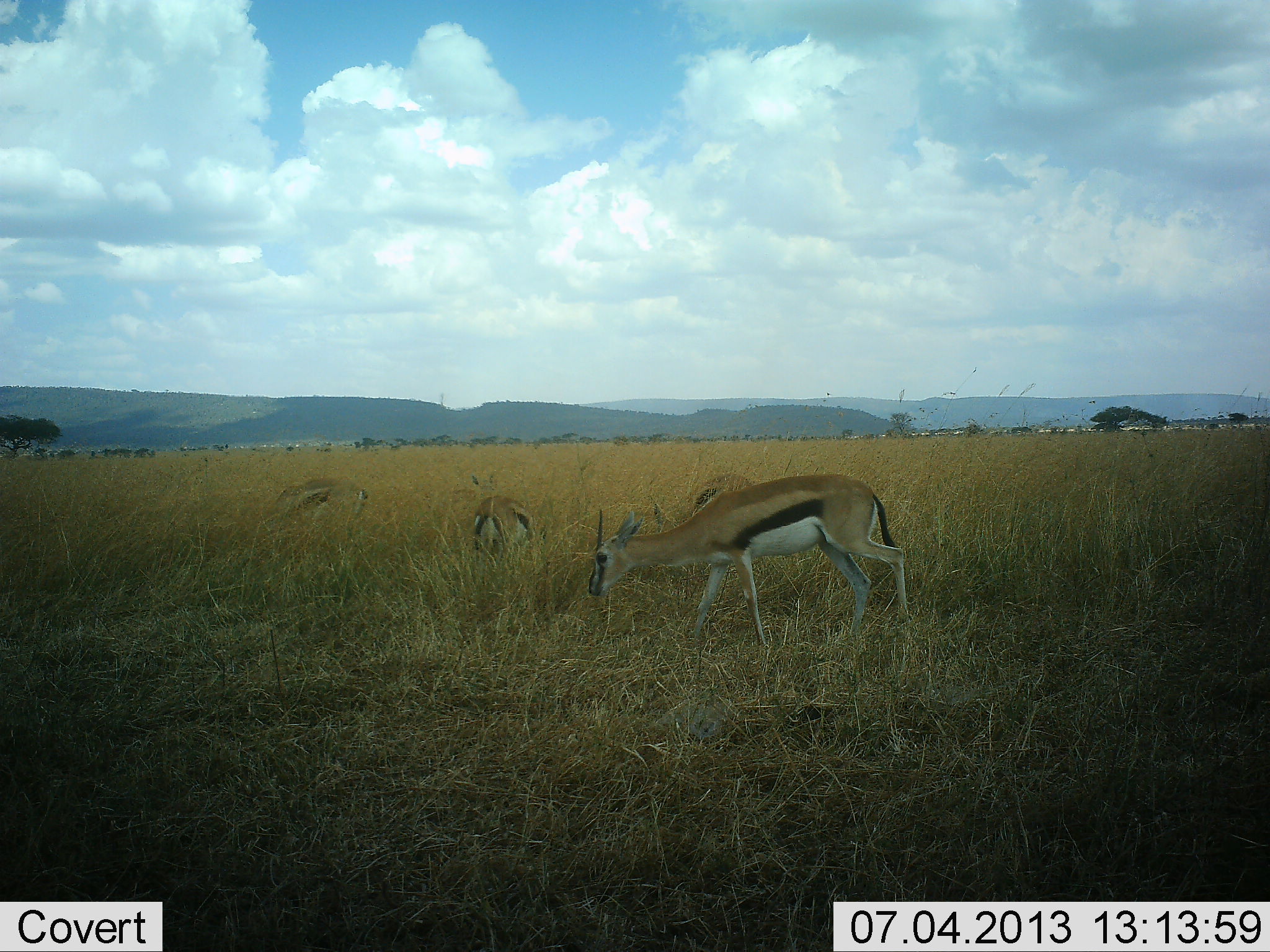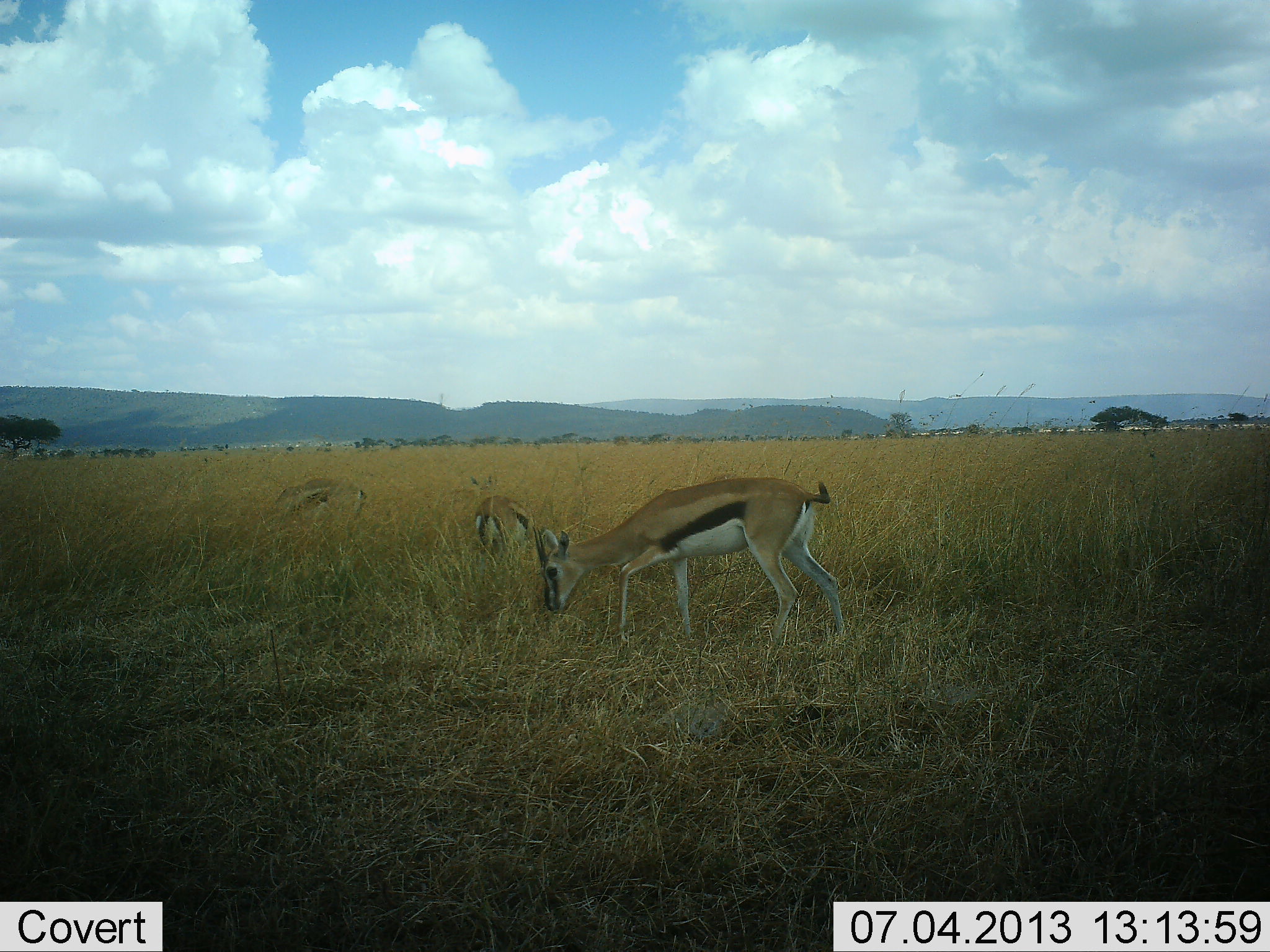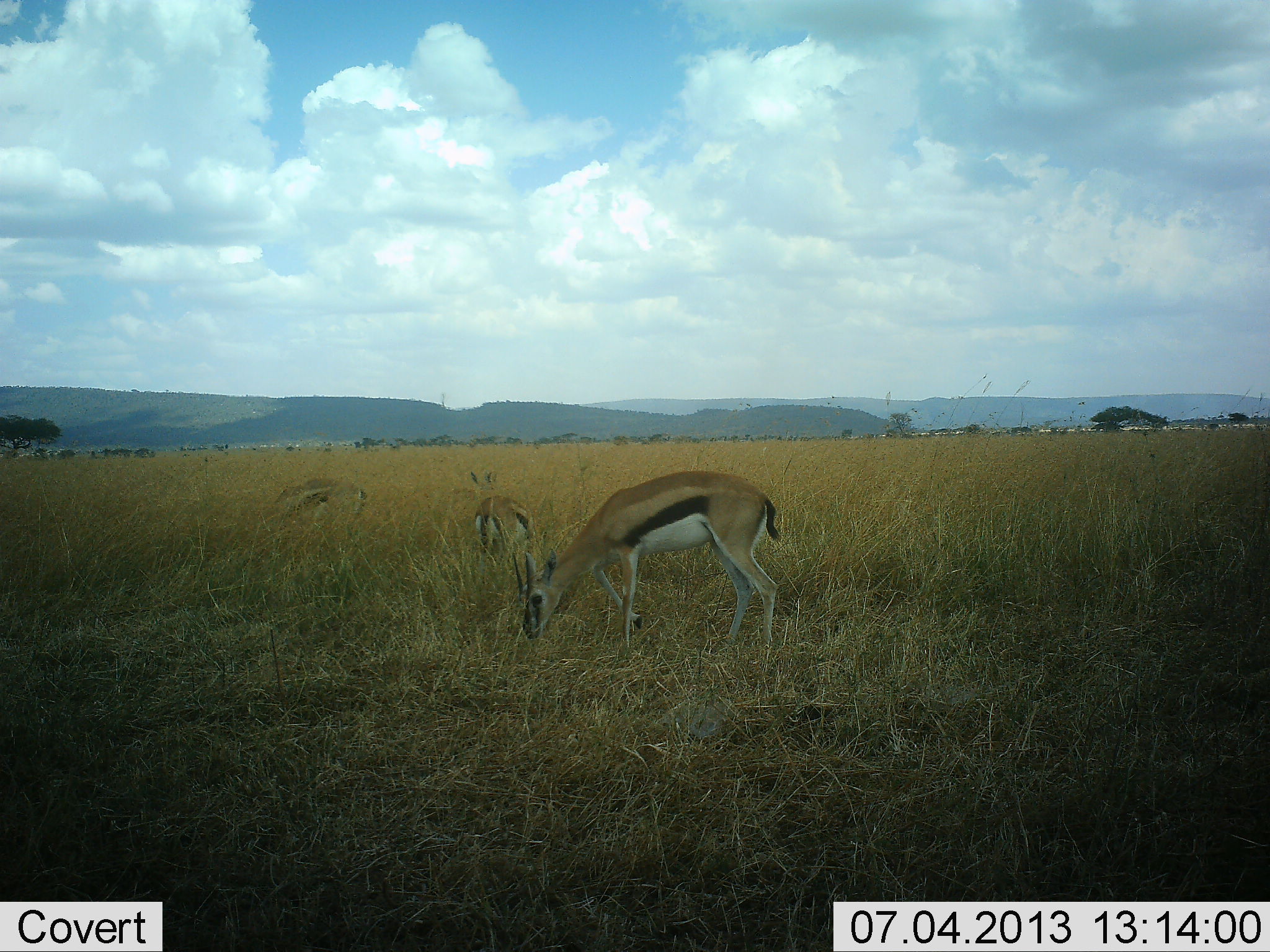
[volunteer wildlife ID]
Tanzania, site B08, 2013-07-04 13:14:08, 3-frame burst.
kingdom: Animalia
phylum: Chordata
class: Mammalia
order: Artiodactyla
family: Bovidae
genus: Eudorcas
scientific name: Eudorcas thomsonii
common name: thomson's gazelle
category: gazellethomsons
Gazellethomsons (thomson's gazelle) (Eudorcas thomsonii), count 3. Behavior (volunteer vote fractions): standing 30%, resting 0%, moving 40%, interacting 0%. Young present (vote fraction): 0%. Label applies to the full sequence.